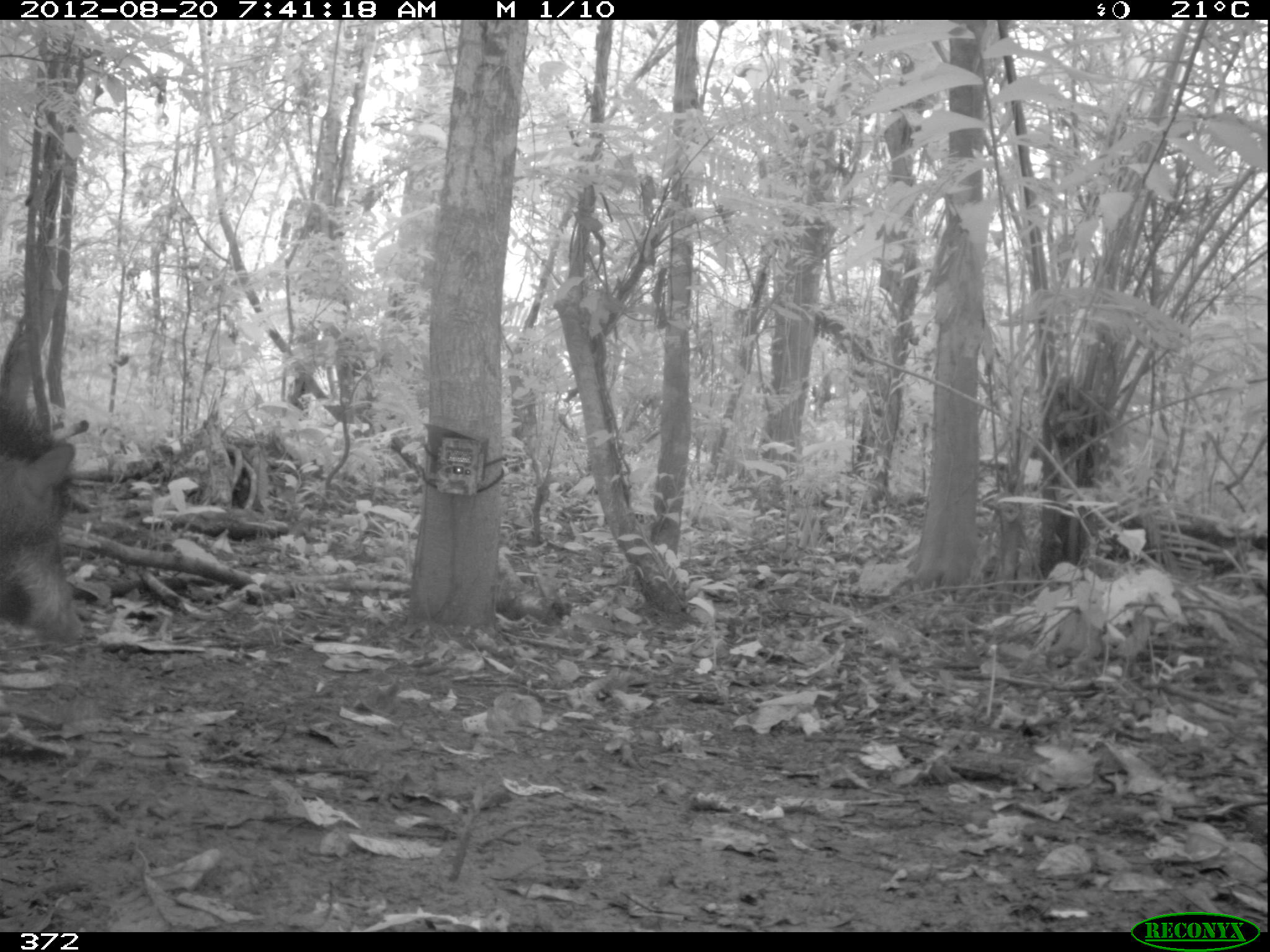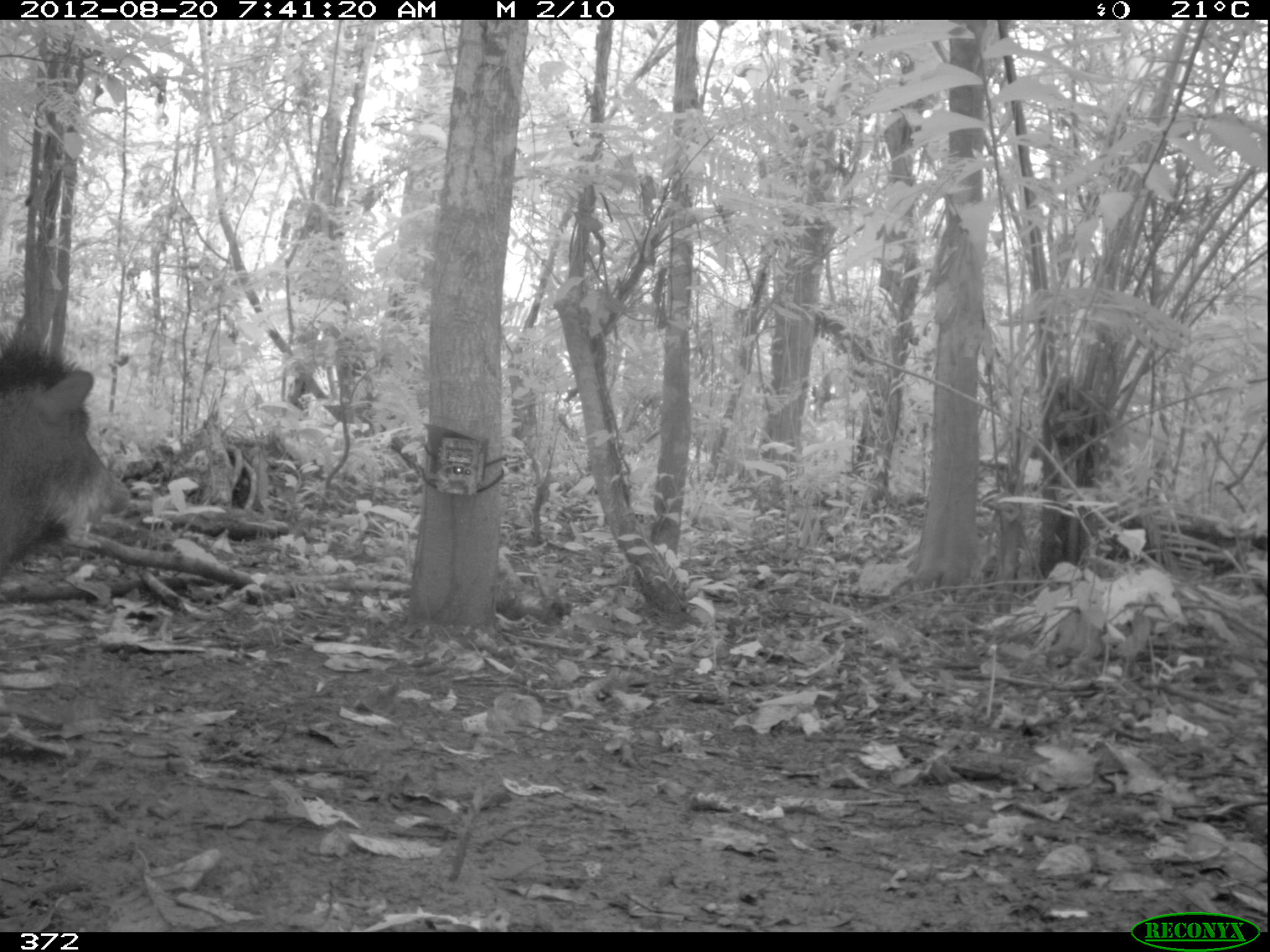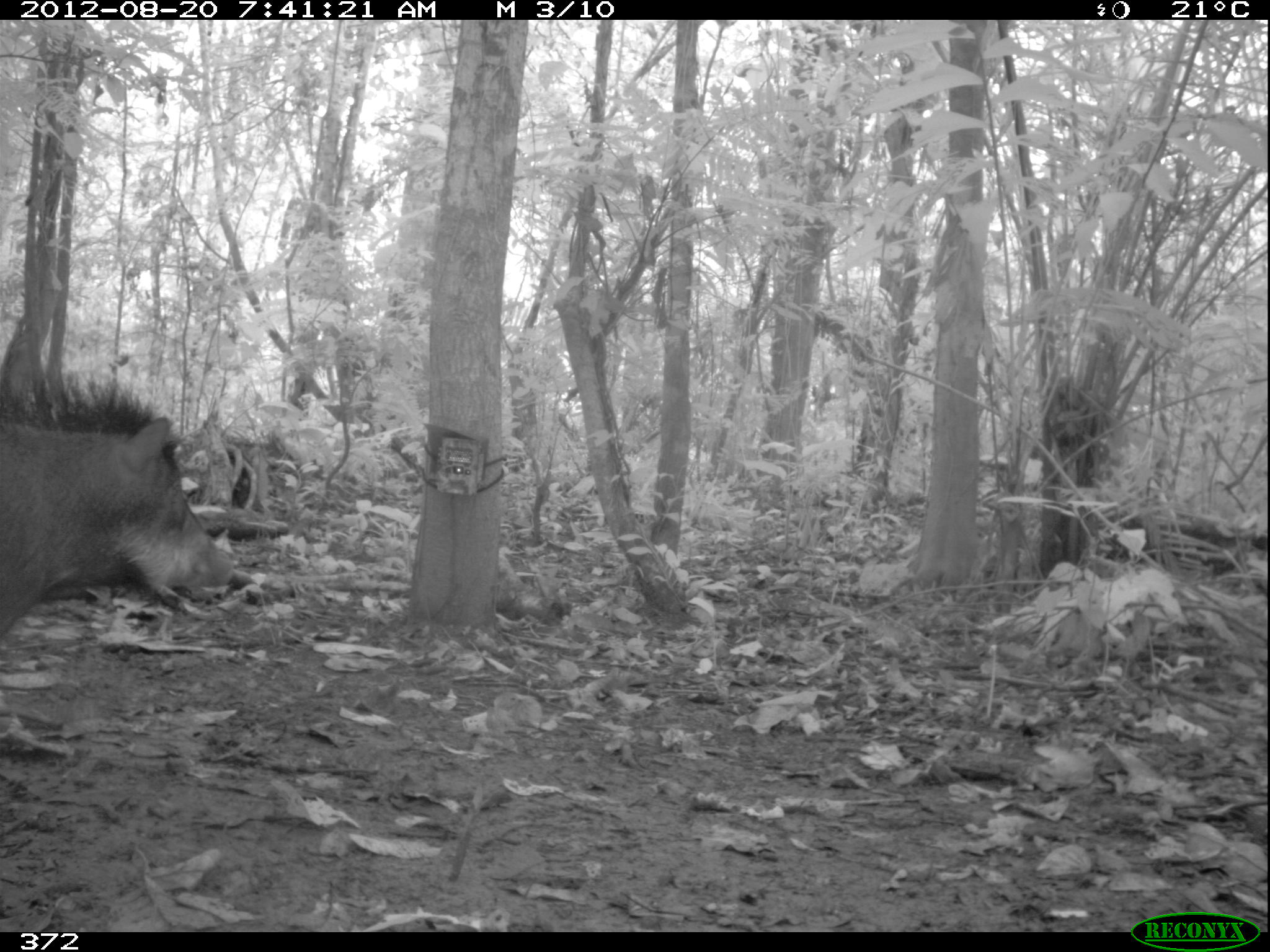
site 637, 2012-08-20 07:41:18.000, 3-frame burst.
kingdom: Animalia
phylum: Chordata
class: Mammalia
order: Artiodactyla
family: Tayassuidae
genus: Tayassu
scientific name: Tayassu pecari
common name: white-lipped peccary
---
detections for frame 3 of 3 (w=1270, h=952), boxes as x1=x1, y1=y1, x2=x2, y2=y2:
tayassu pecari: x1=0, y1=367, x2=237, y2=640